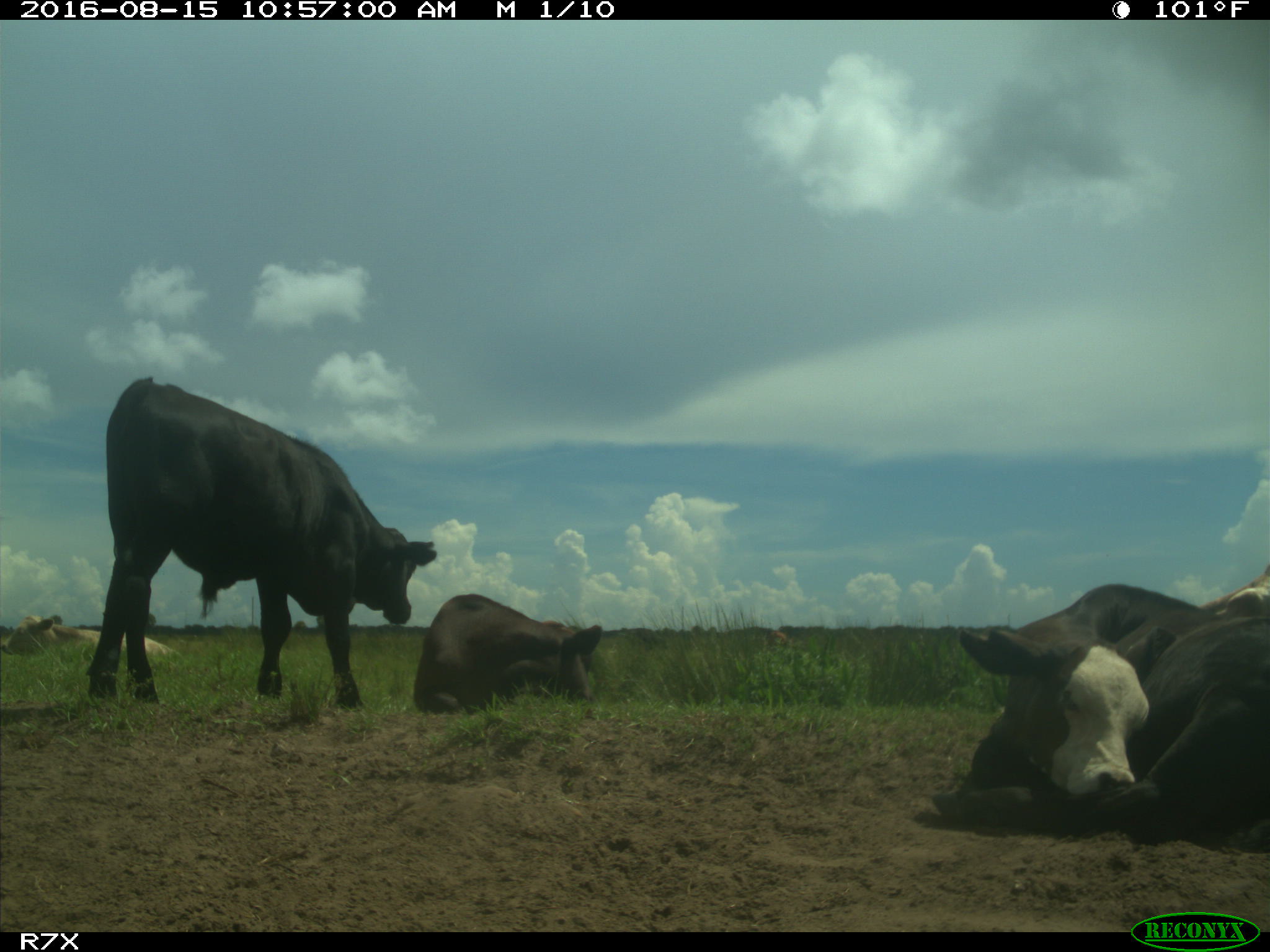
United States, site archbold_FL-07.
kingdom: Animalia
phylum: Chordata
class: Mammalia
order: Artiodactyla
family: Bovidae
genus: Bos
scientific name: Bos taurus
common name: domestic cow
Bos taurus (domestic cow).